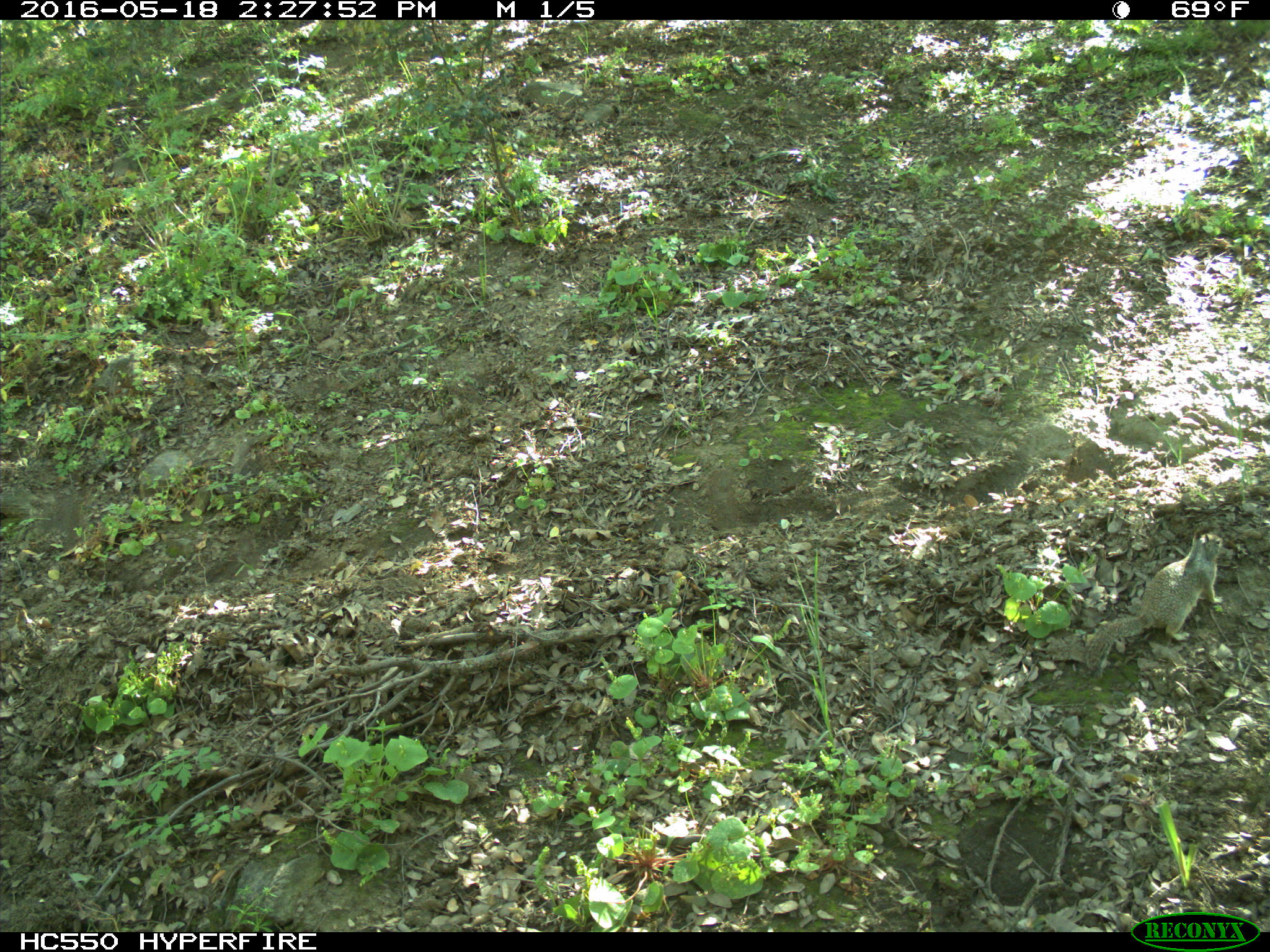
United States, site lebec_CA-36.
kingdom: Animalia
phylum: Chordata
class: Mammalia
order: Rodentia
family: Sciuridae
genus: Otospermophilus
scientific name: Otospermophilus beecheyi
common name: california ground squirrel